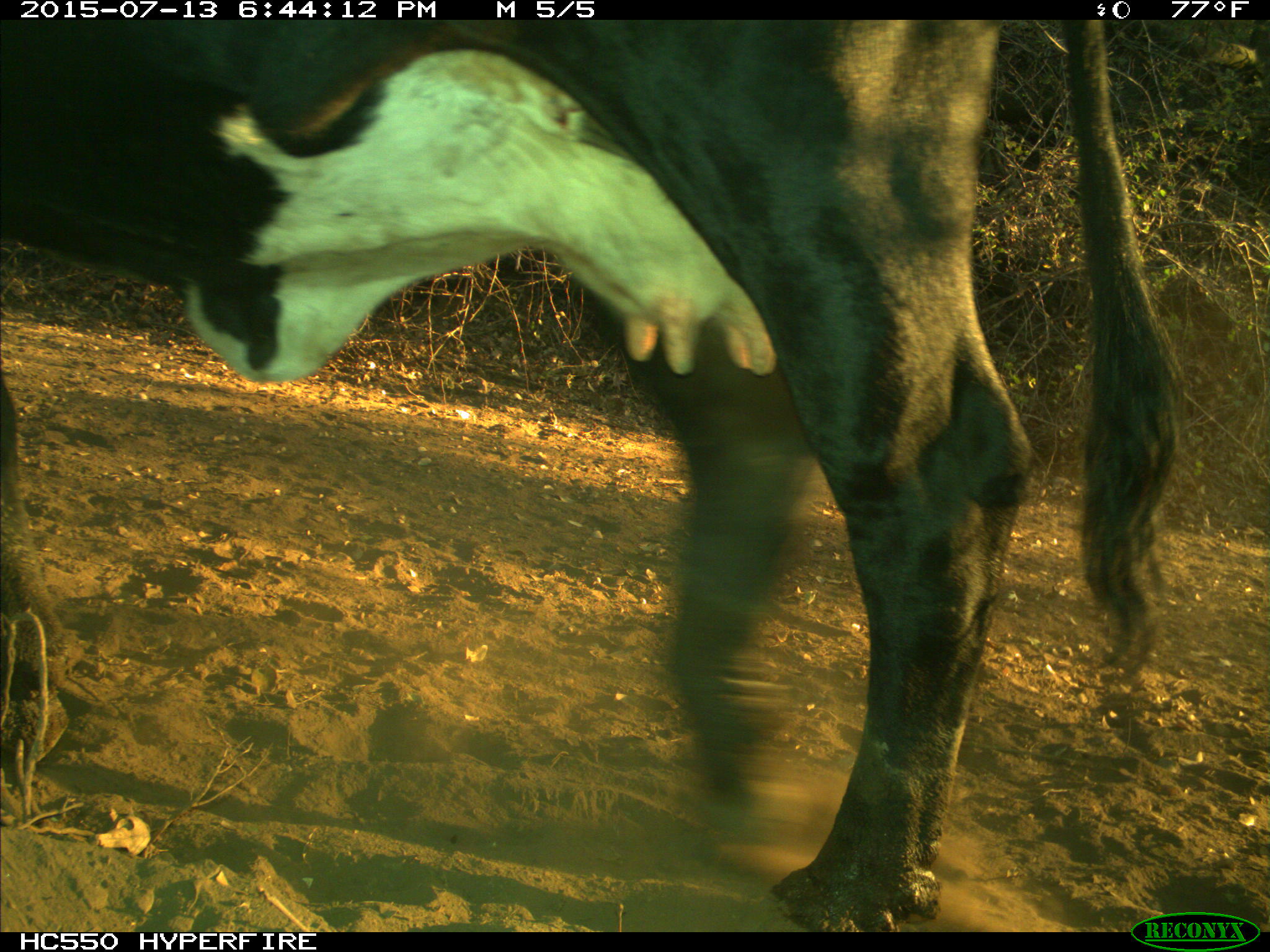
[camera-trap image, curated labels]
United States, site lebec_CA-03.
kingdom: Animalia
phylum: Chordata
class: Mammalia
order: Artiodactyla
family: Bovidae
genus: Bos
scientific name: Bos taurus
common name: domestic cow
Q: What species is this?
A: Bos taurus (domestic cow).